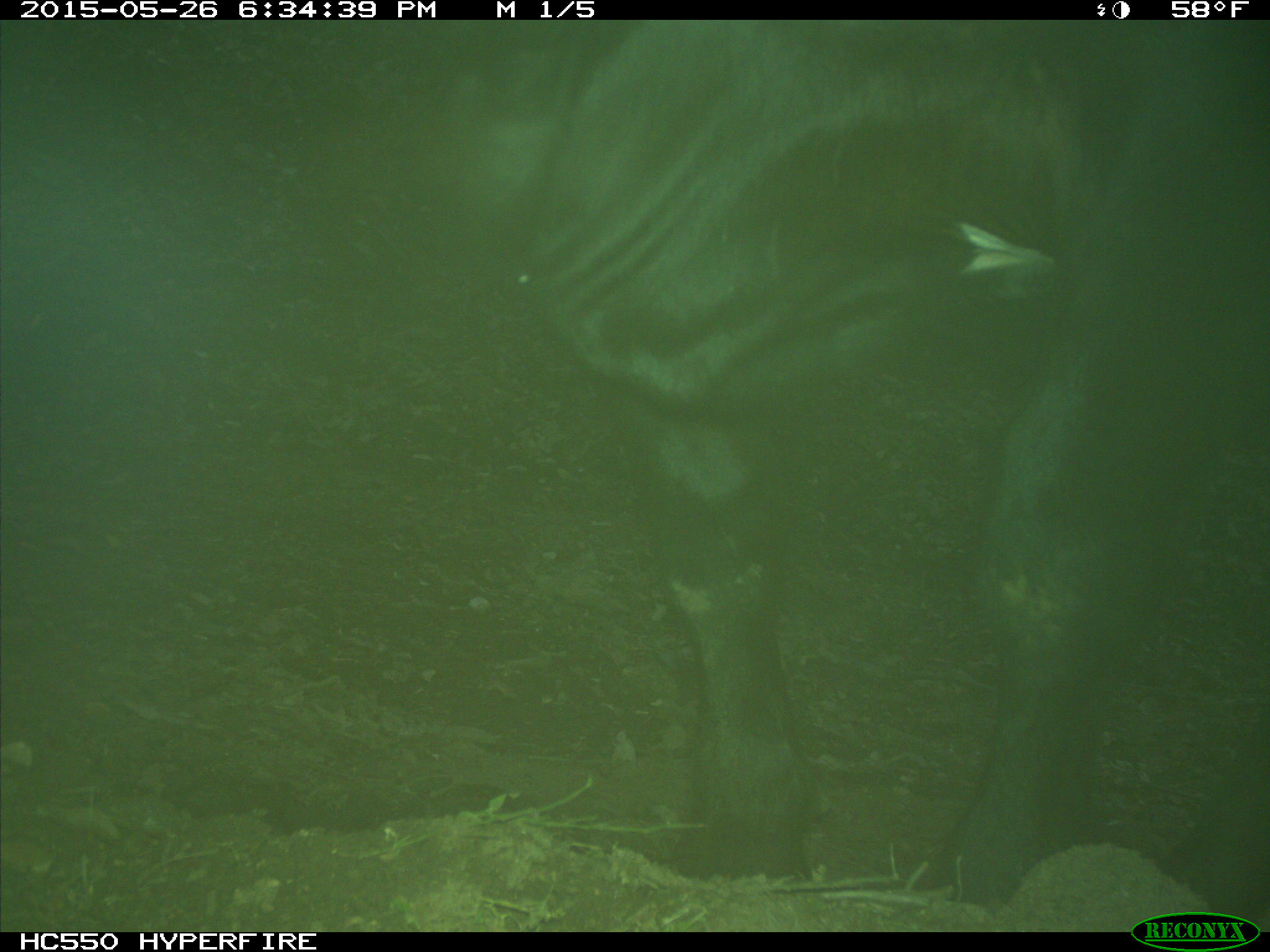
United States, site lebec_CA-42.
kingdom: Animalia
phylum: Chordata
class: Mammalia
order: Artiodactyla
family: Bovidae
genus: Bos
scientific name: Bos taurus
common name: domestic cow